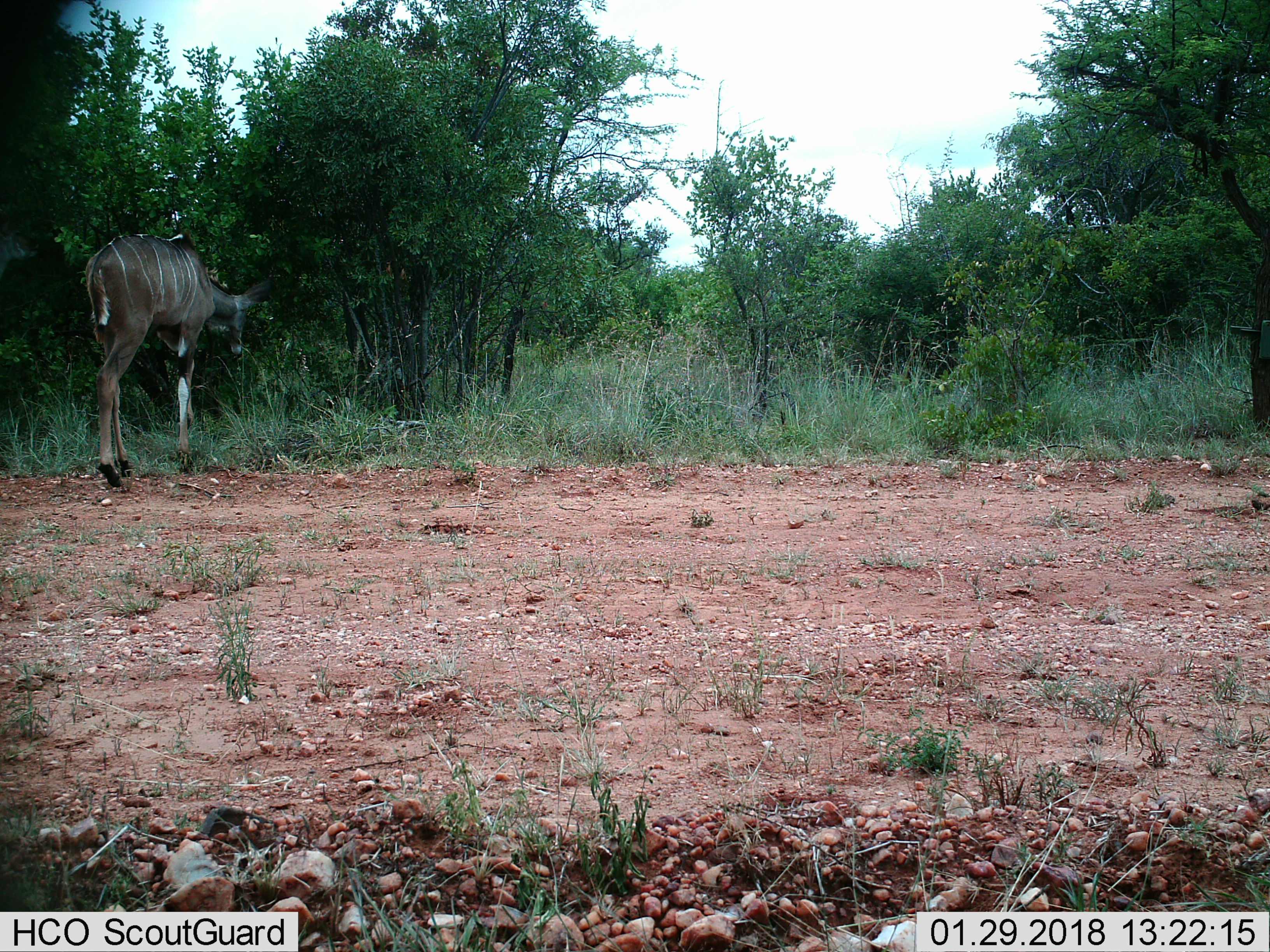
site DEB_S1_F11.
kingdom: Animalia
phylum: Chordata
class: Mammalia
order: Artiodactyla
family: Bovidae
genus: Tragelaphus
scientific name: Tragelaphus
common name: kudu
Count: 1.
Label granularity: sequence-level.